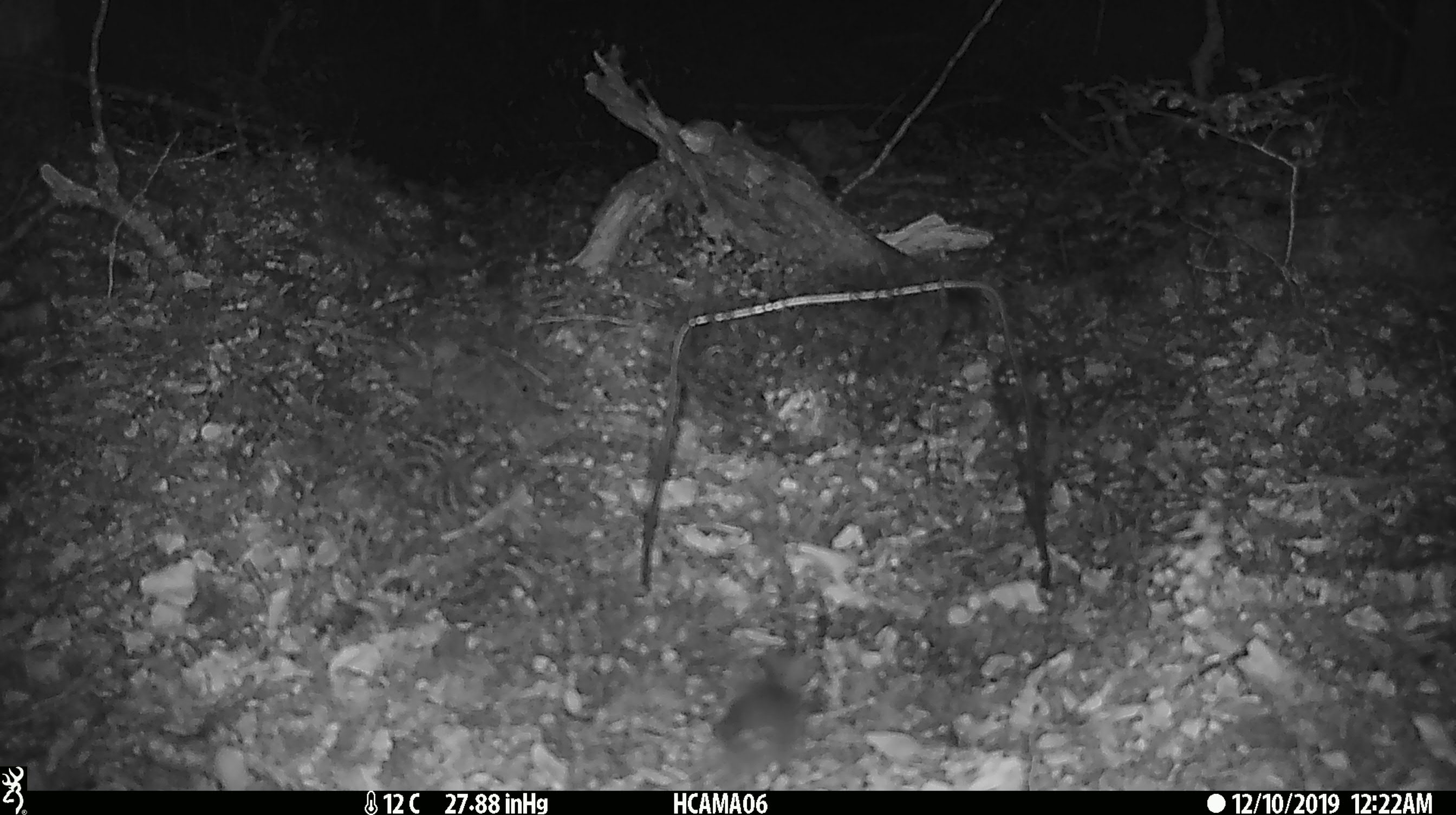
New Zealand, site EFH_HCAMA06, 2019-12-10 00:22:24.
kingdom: Animalia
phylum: Chordata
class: Mammalia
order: Rodentia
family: Muridae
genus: Mus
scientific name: Mus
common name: mouse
Mouse (Mus).